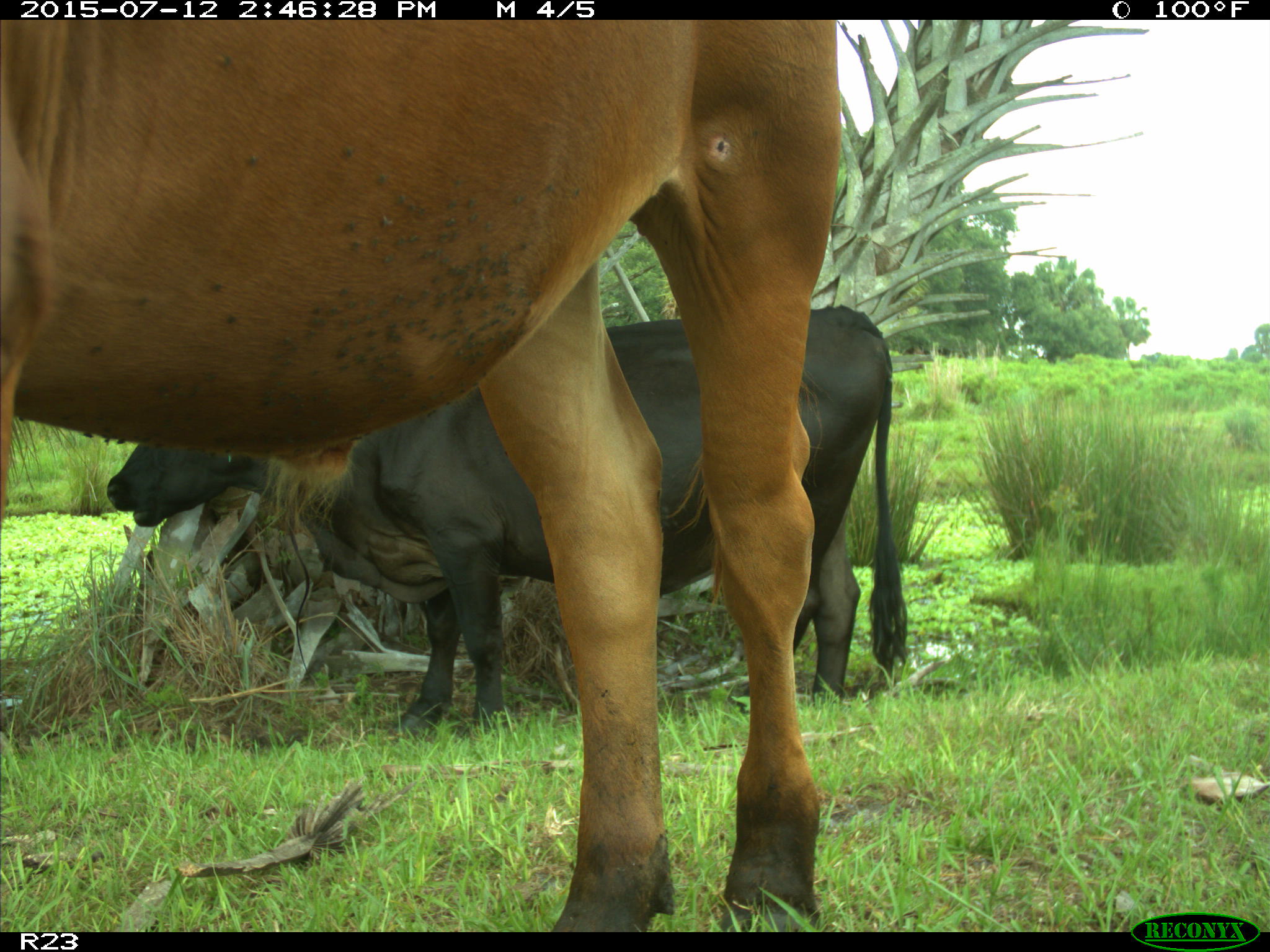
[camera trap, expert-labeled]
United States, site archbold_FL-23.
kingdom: Animalia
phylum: Chordata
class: Mammalia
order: Artiodactyla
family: Bovidae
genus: Bos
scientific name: Bos taurus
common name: domestic cow